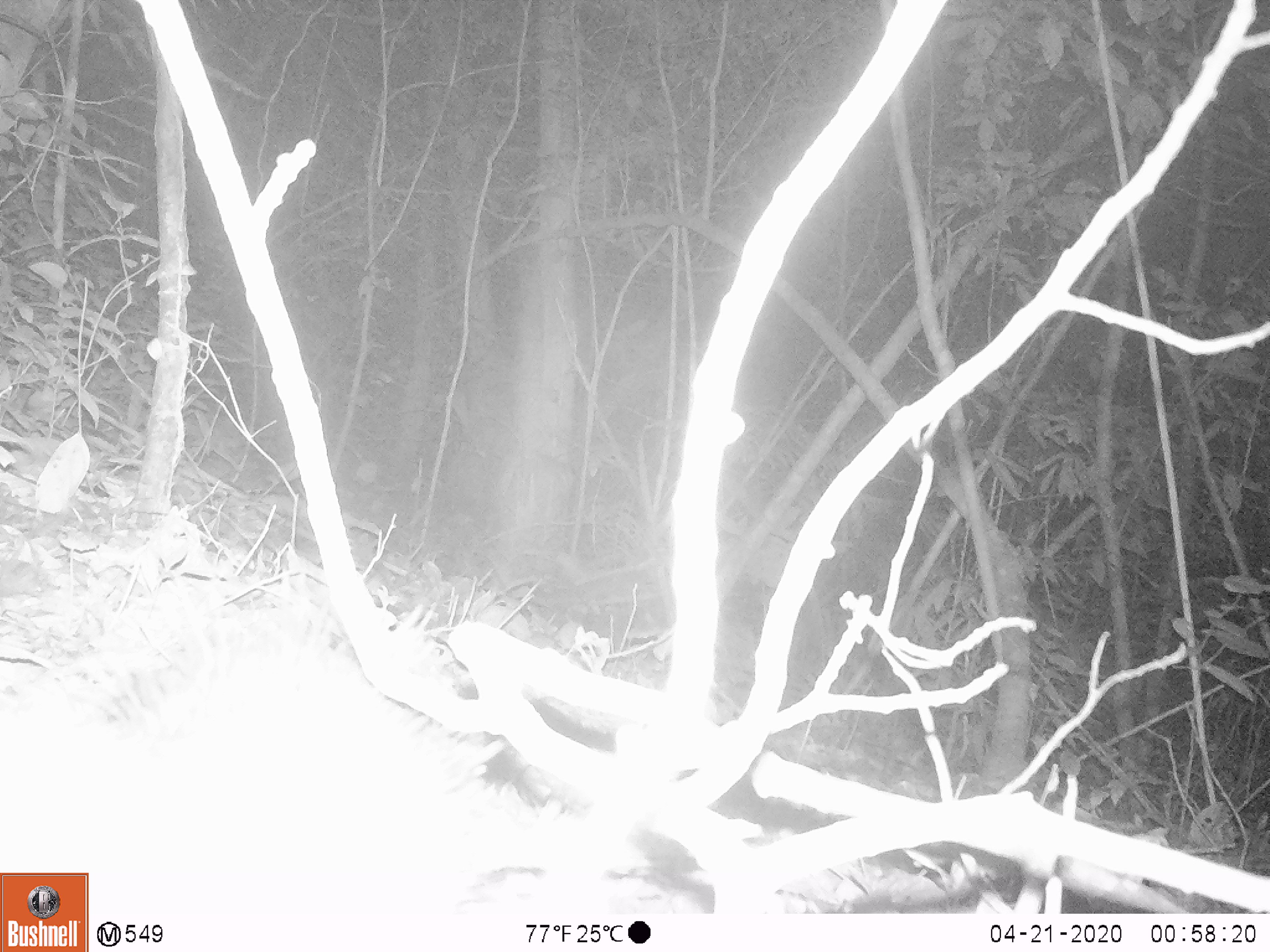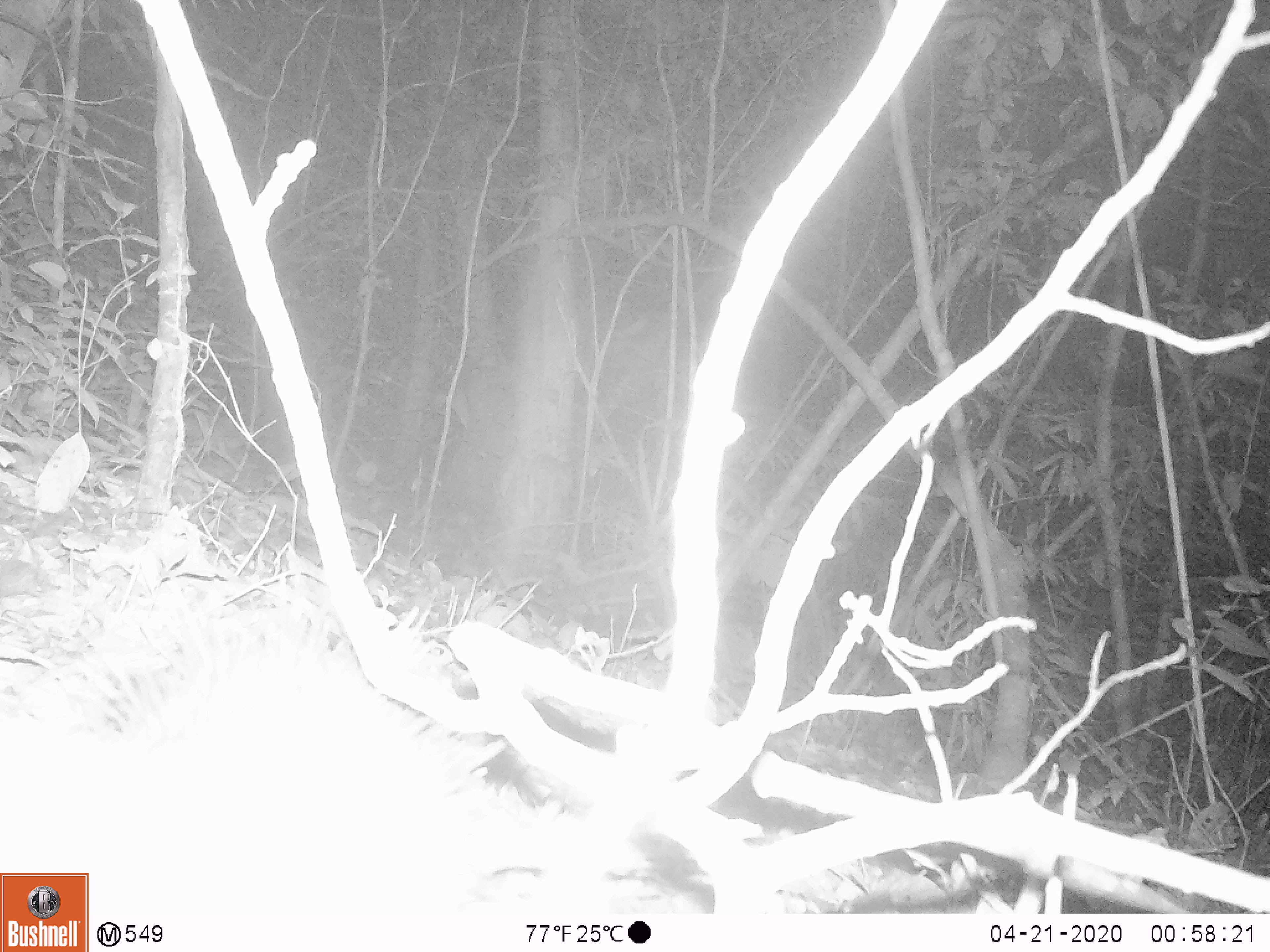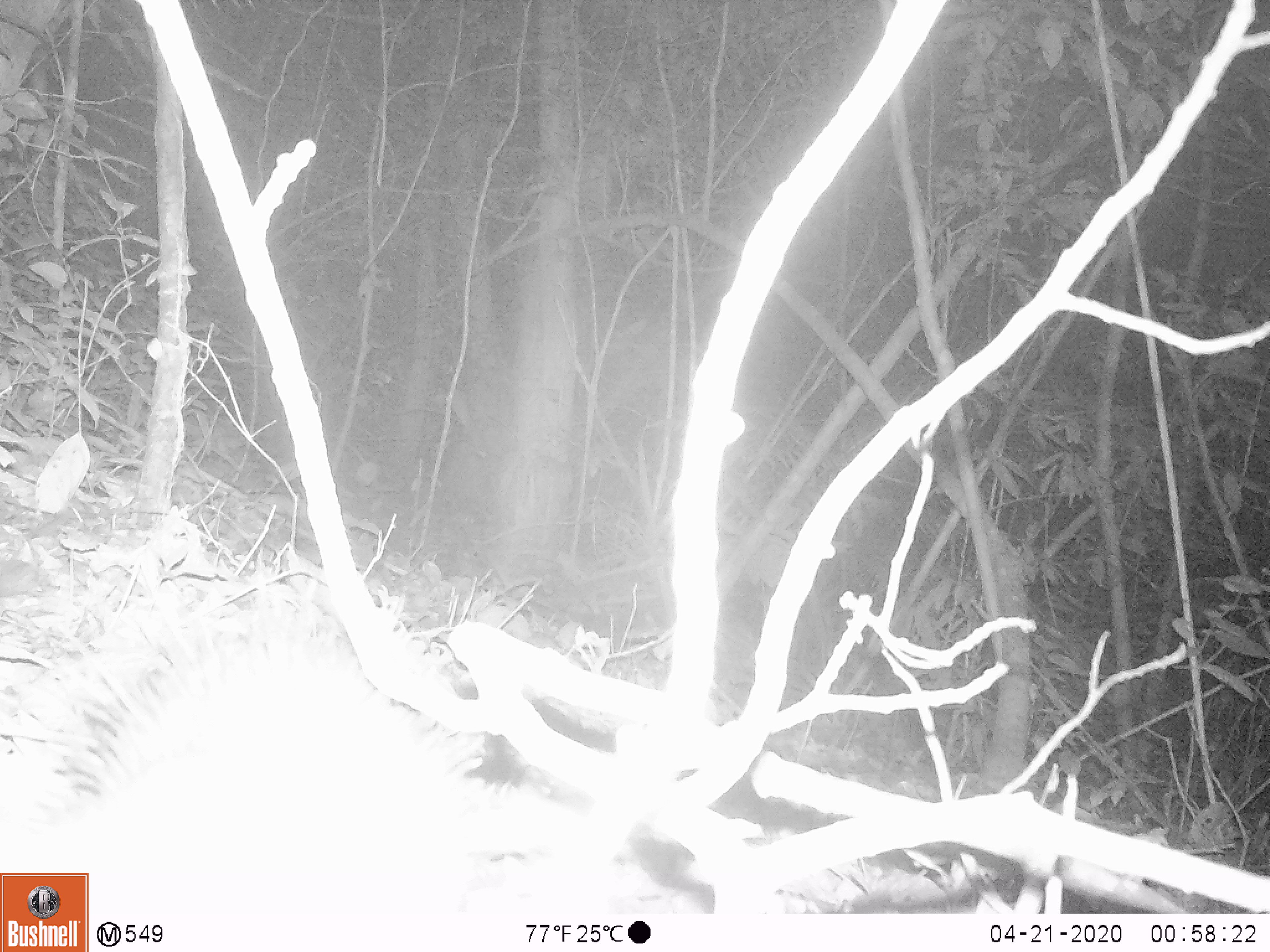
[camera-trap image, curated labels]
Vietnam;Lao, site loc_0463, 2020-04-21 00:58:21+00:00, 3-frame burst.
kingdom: Animalia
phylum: Chordata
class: Mammalia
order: Rodentia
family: Hystricidae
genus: Atherurus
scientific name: Atherurus macrourus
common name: asiatic brush-tailed porcupine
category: asiatic brush tailed porcupine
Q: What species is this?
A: Asiatic brush tailed porcupine (asiatic brush-tailed porcupine) (Atherurus macrourus).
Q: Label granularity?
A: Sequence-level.